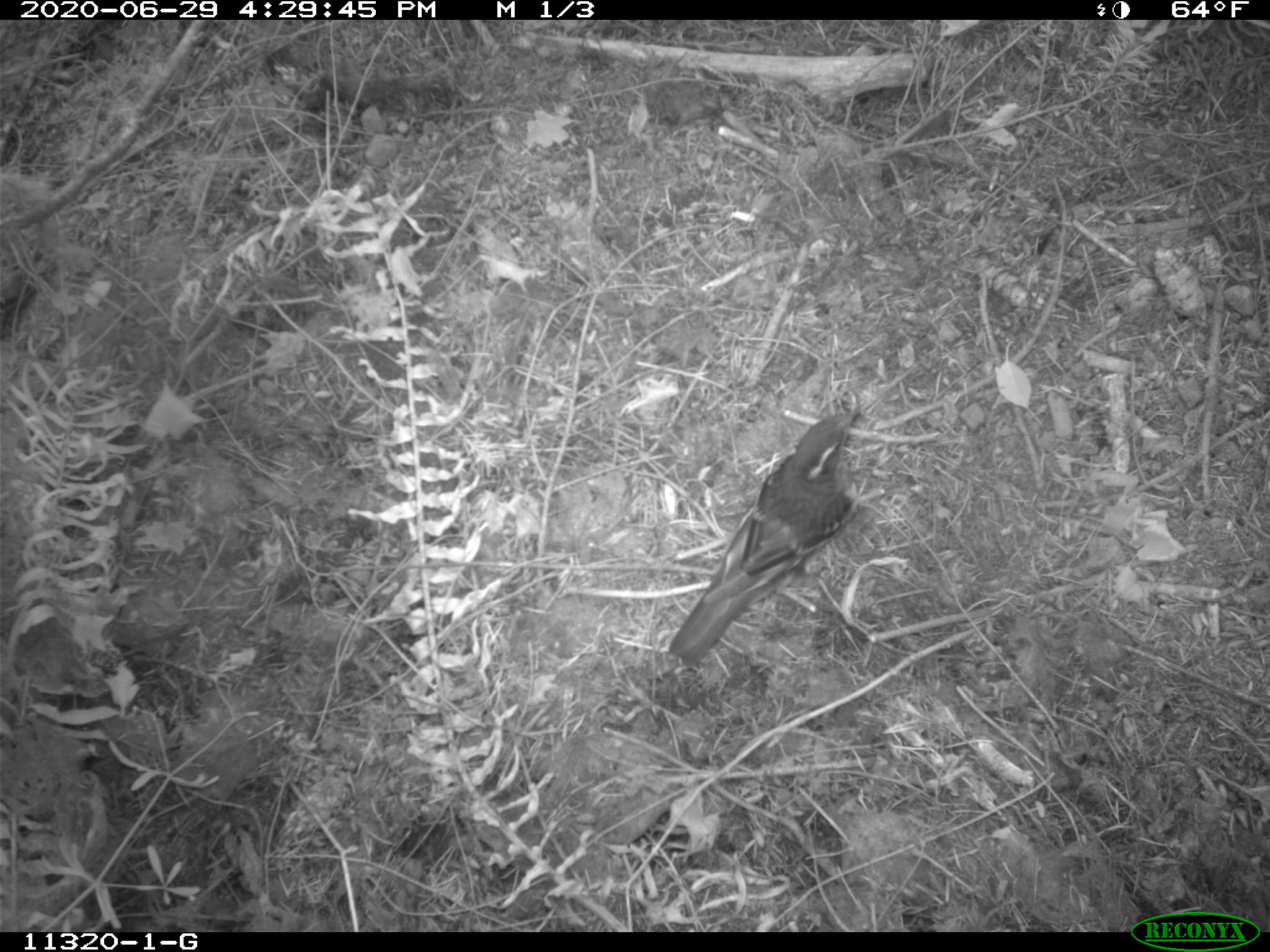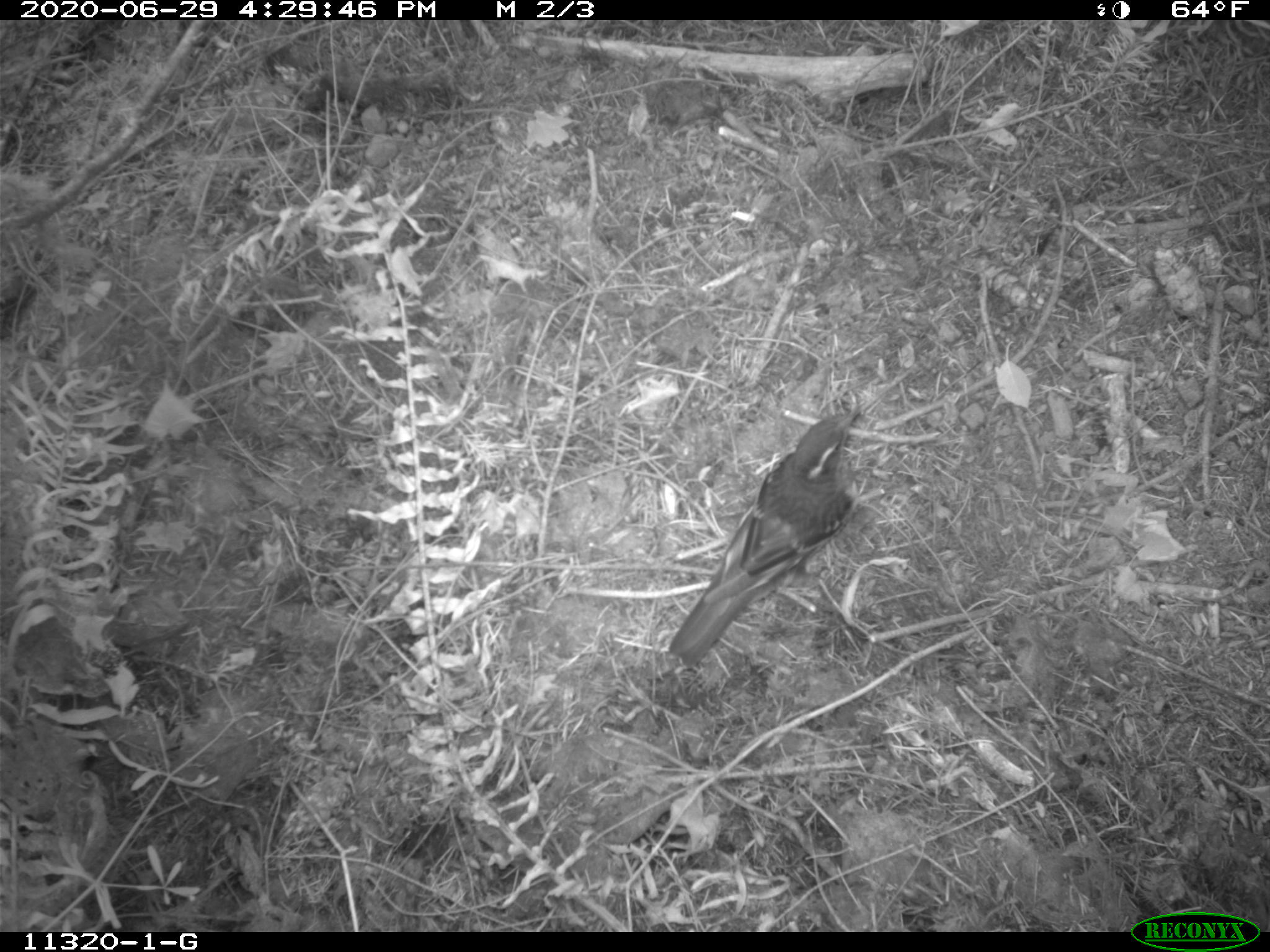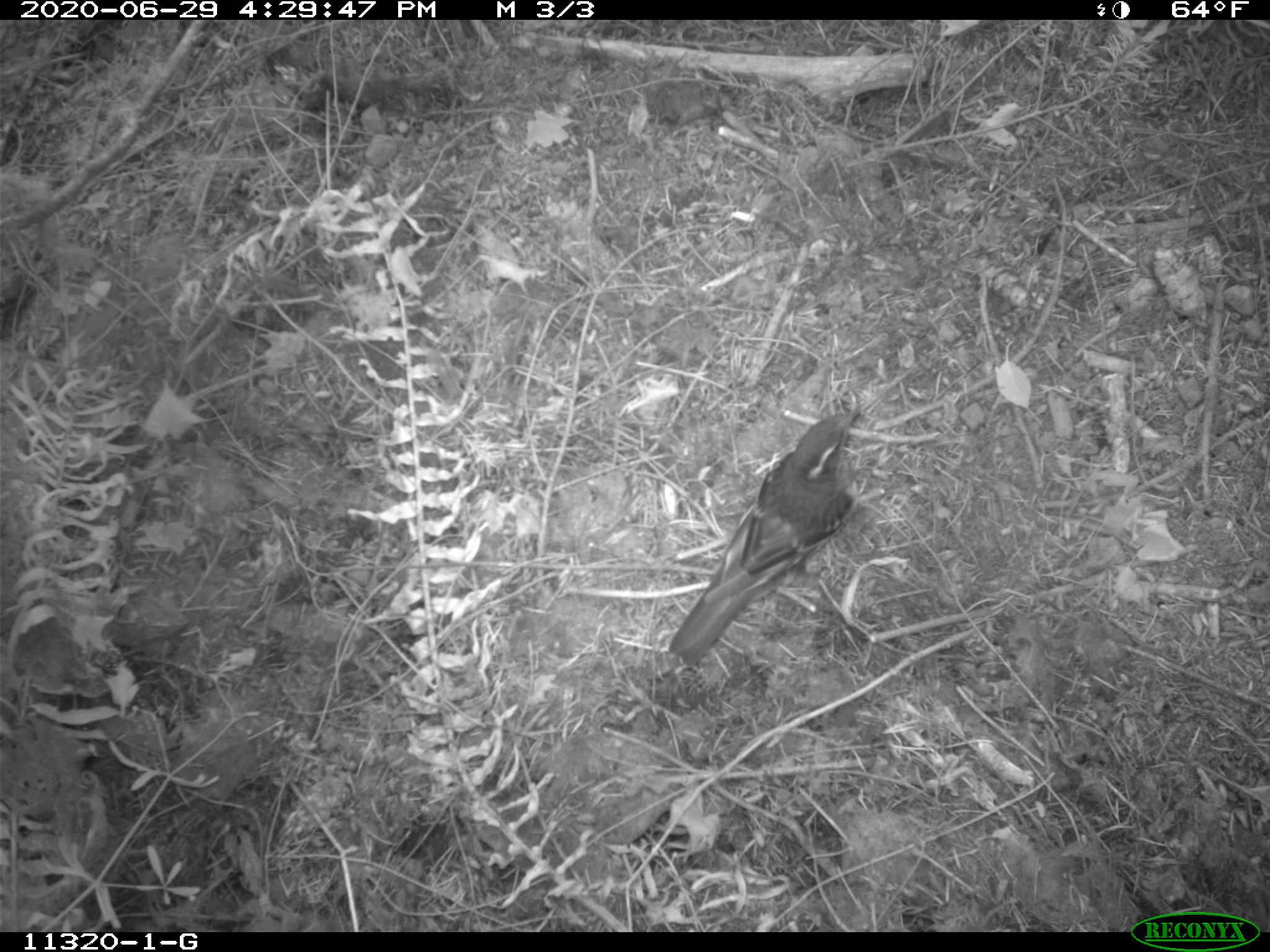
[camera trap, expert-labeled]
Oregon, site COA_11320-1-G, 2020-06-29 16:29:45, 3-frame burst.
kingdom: Animalia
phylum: Chordata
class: Aves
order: Passeriformes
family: Turdidae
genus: Ixoreus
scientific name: Ixoreus naevius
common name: varied thrush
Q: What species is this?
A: Varied thrush (Ixoreus naevius).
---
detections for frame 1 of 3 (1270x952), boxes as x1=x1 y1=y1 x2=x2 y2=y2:
varied thrush: x1=667 y1=410 x2=860 y2=661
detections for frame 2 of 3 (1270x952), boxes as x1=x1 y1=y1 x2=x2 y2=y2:
varied thrush: x1=671 y1=410 x2=863 y2=661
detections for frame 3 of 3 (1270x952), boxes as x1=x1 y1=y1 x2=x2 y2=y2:
varied thrush: x1=675 y1=406 x2=862 y2=659